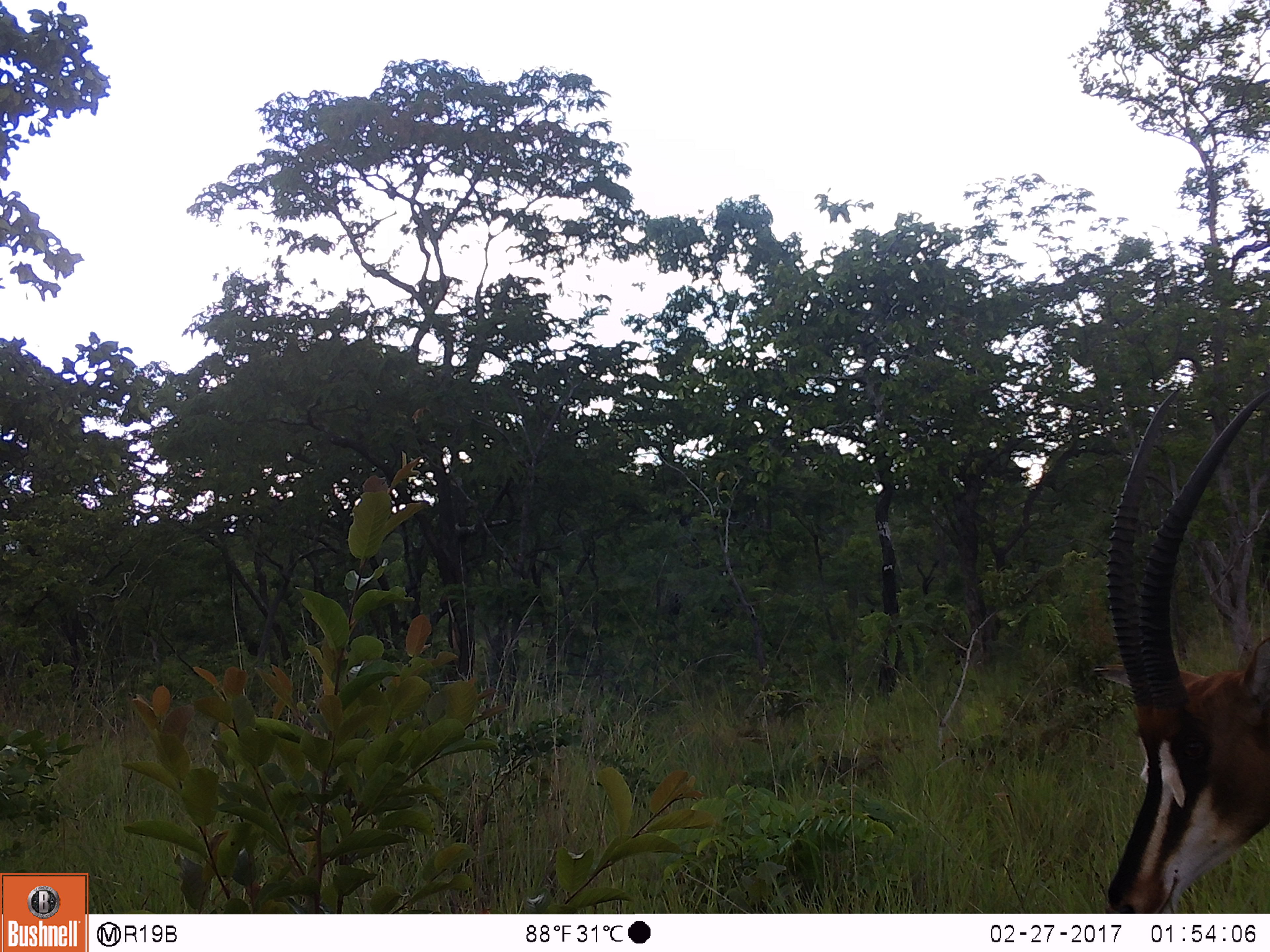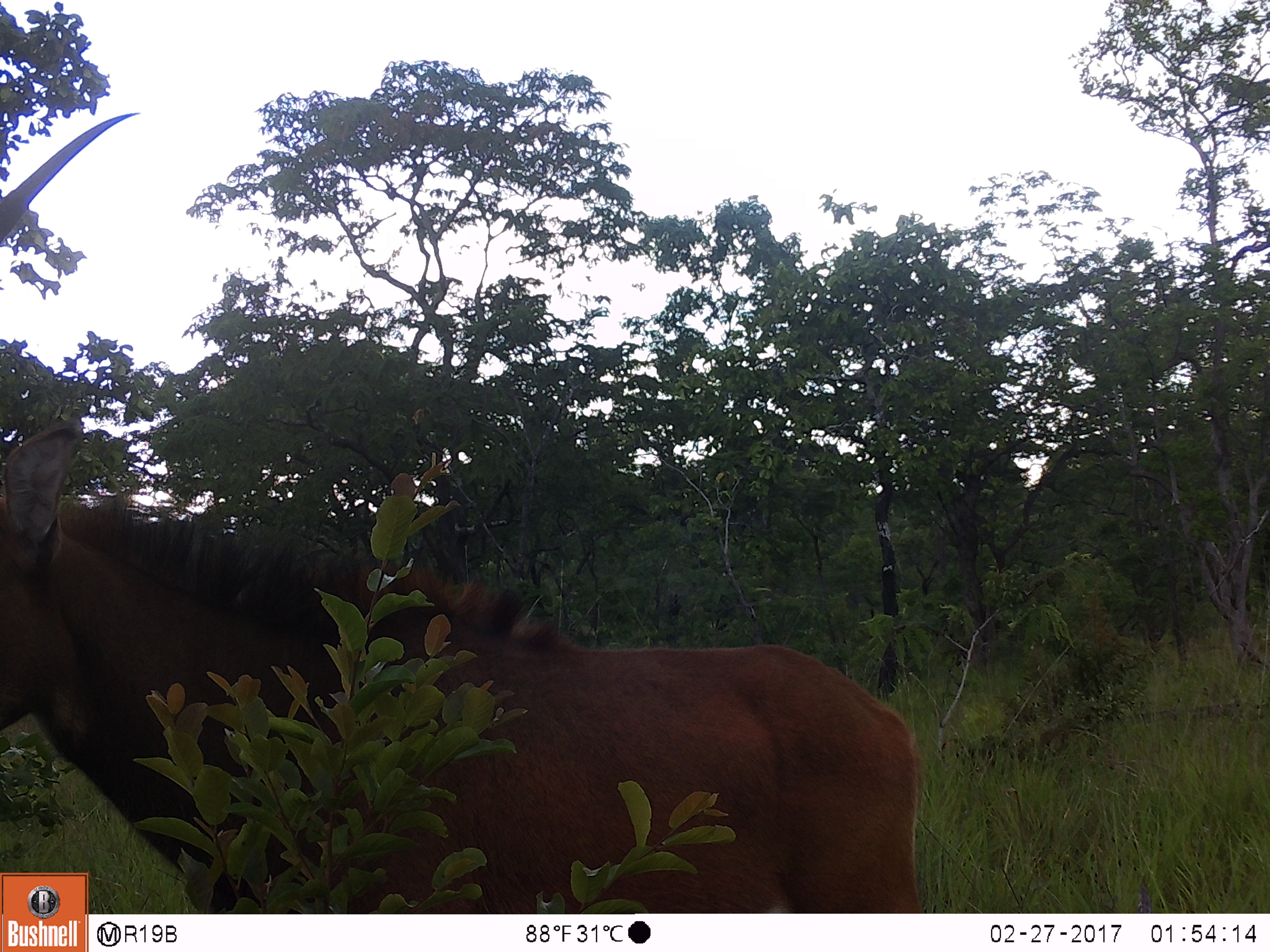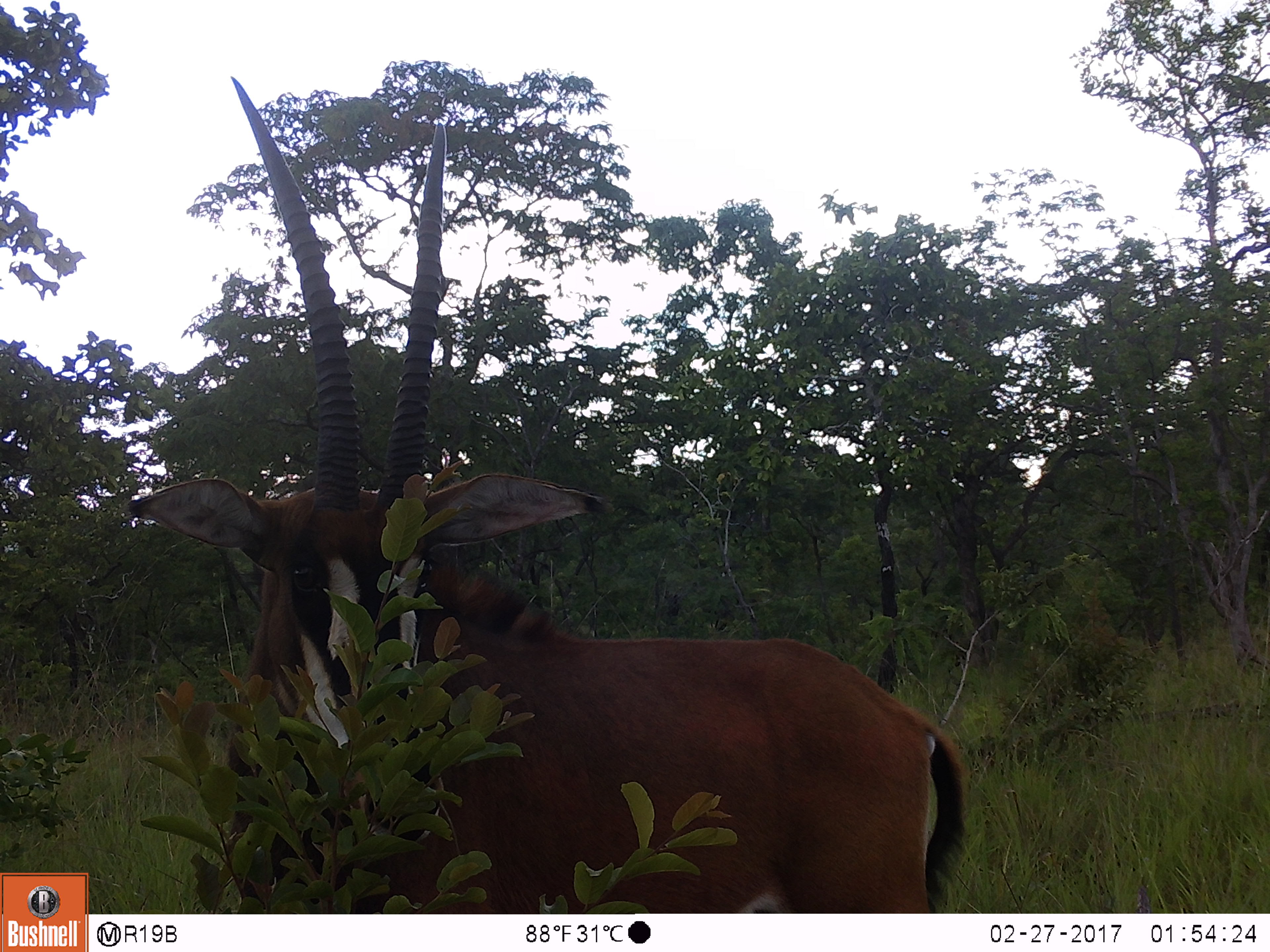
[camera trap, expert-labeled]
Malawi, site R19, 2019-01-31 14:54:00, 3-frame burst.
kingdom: Animalia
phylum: Chordata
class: Mammalia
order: Artiodactyla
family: Bovidae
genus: Hippotragus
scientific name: Hippotragus niger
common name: sable antelope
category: sable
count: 1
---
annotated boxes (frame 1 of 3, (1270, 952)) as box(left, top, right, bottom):
sable: box(1079, 368, 1268, 910)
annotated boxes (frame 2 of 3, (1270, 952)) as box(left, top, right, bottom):
sable: box(2, 100, 932, 869)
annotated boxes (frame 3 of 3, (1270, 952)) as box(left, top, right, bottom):
sable: box(116, 65, 990, 910)